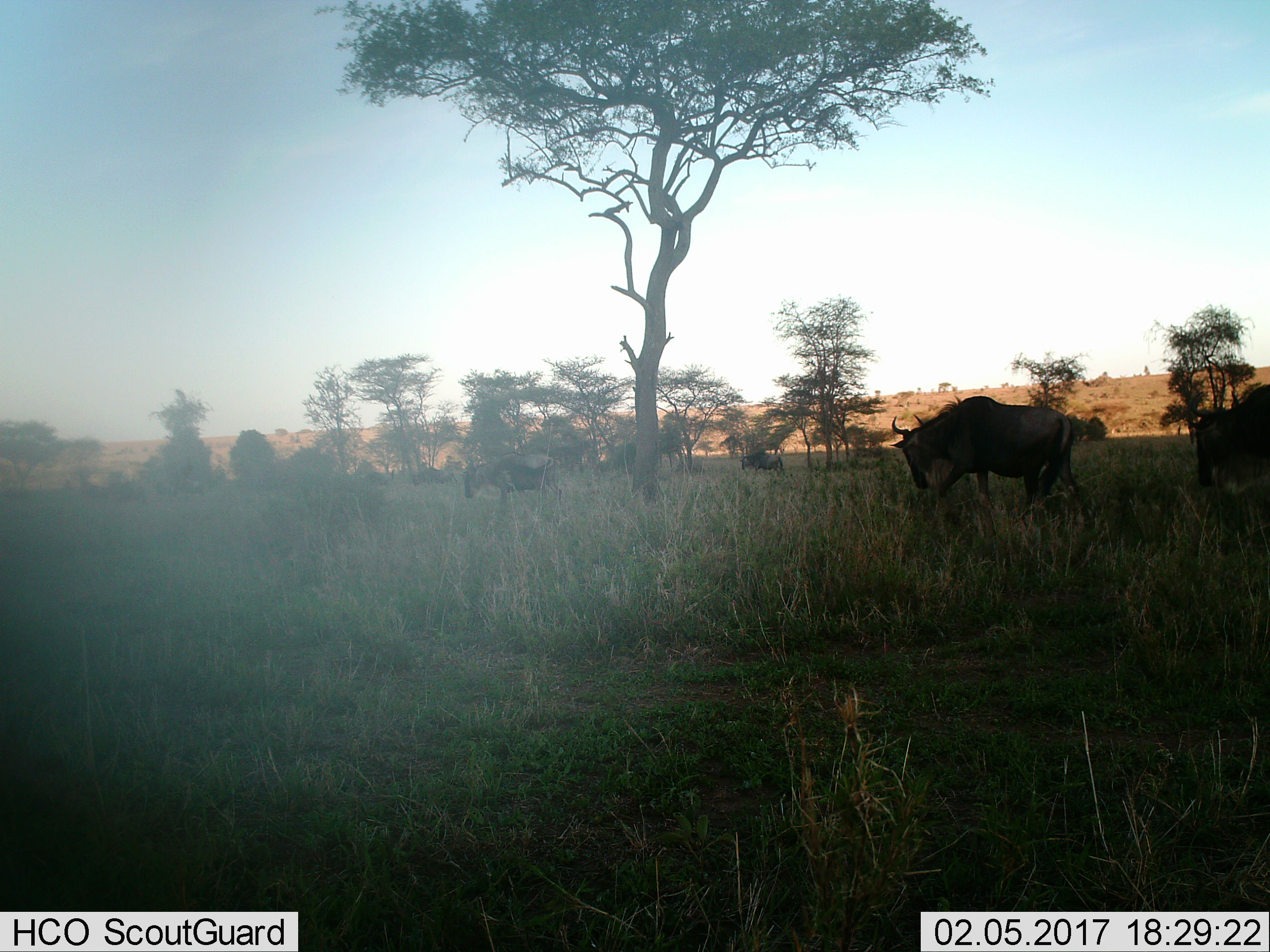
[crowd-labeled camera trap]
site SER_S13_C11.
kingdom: Animalia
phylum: Chordata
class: Mammalia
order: Artiodactyla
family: Bovidae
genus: Connochaetes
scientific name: Connochaetes taurinus taurinus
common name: blue wildebeest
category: wildebeestblue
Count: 4.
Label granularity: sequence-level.